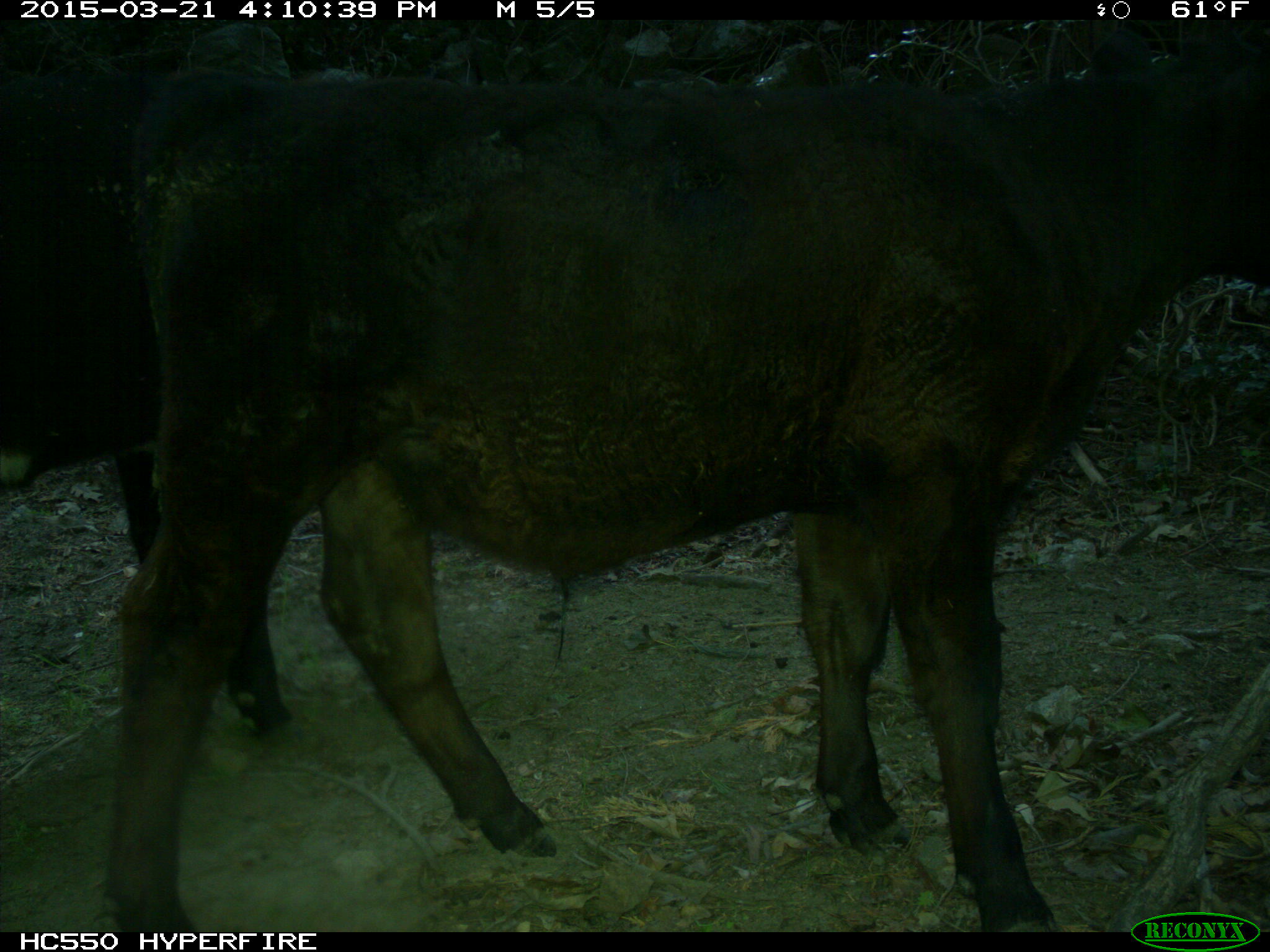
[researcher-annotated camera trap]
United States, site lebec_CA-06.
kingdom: Animalia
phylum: Chordata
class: Mammalia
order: Artiodactyla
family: Bovidae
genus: Bos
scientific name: Bos taurus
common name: domestic cow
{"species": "Bos taurus (domestic cow)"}